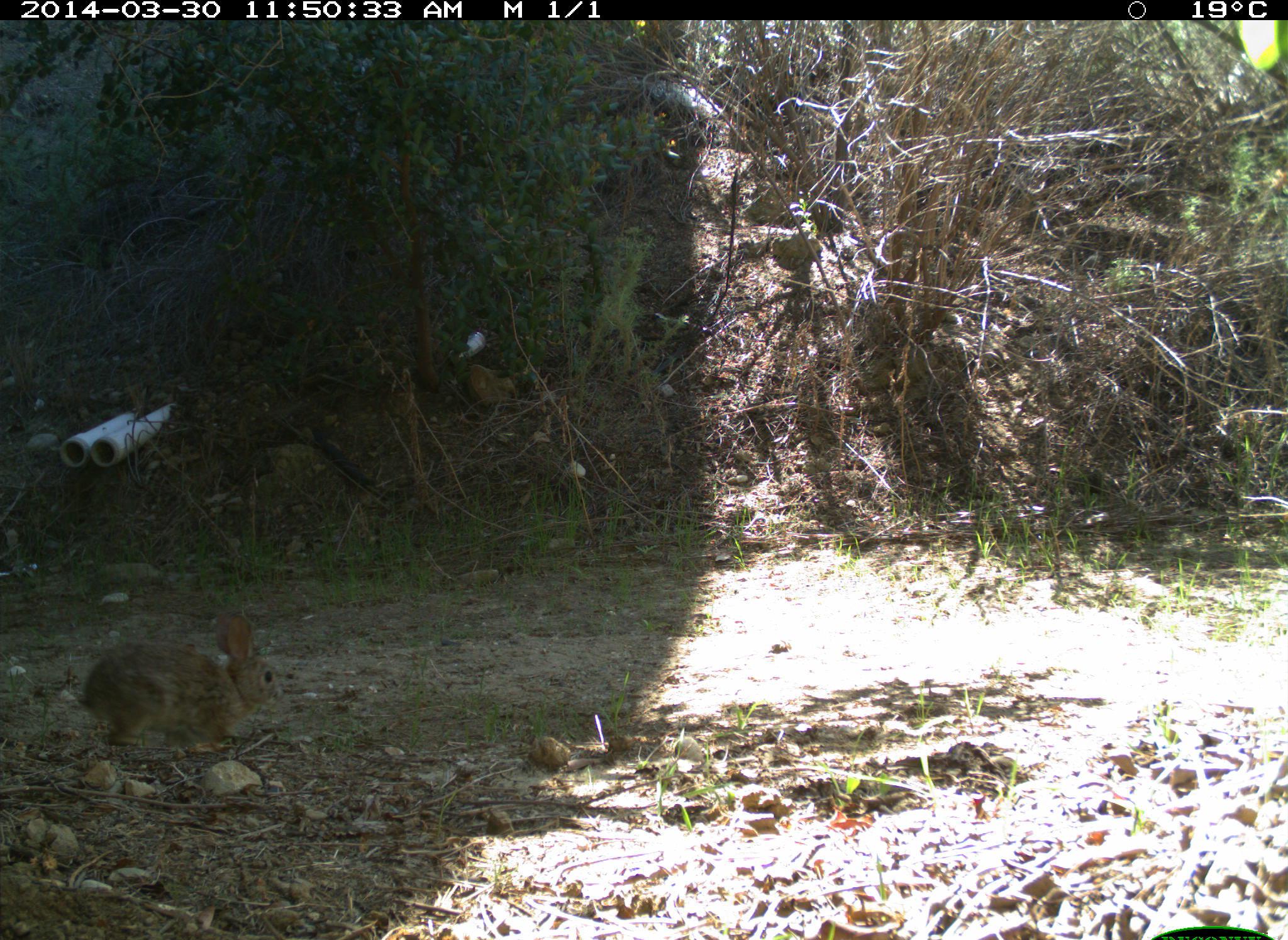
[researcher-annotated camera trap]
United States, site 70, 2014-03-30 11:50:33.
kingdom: Animalia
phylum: Chordata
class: Mammalia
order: Lagomorpha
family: Leporidae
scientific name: Leporidae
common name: rabbits and hares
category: rabbit